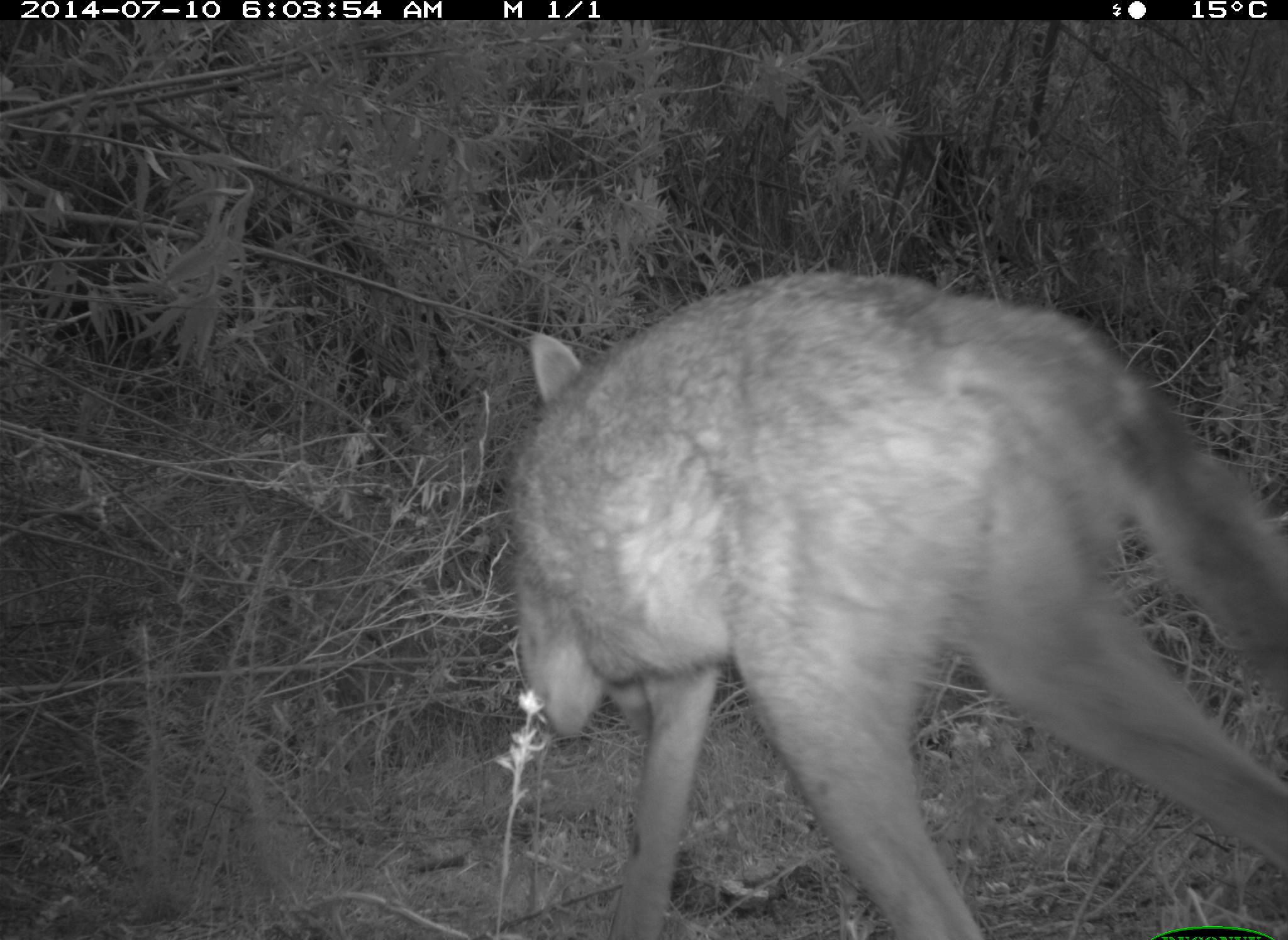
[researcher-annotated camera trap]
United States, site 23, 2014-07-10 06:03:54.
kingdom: Animalia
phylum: Chordata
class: Mammalia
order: Carnivora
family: Canidae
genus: Canis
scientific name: Canis latrans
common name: coyote